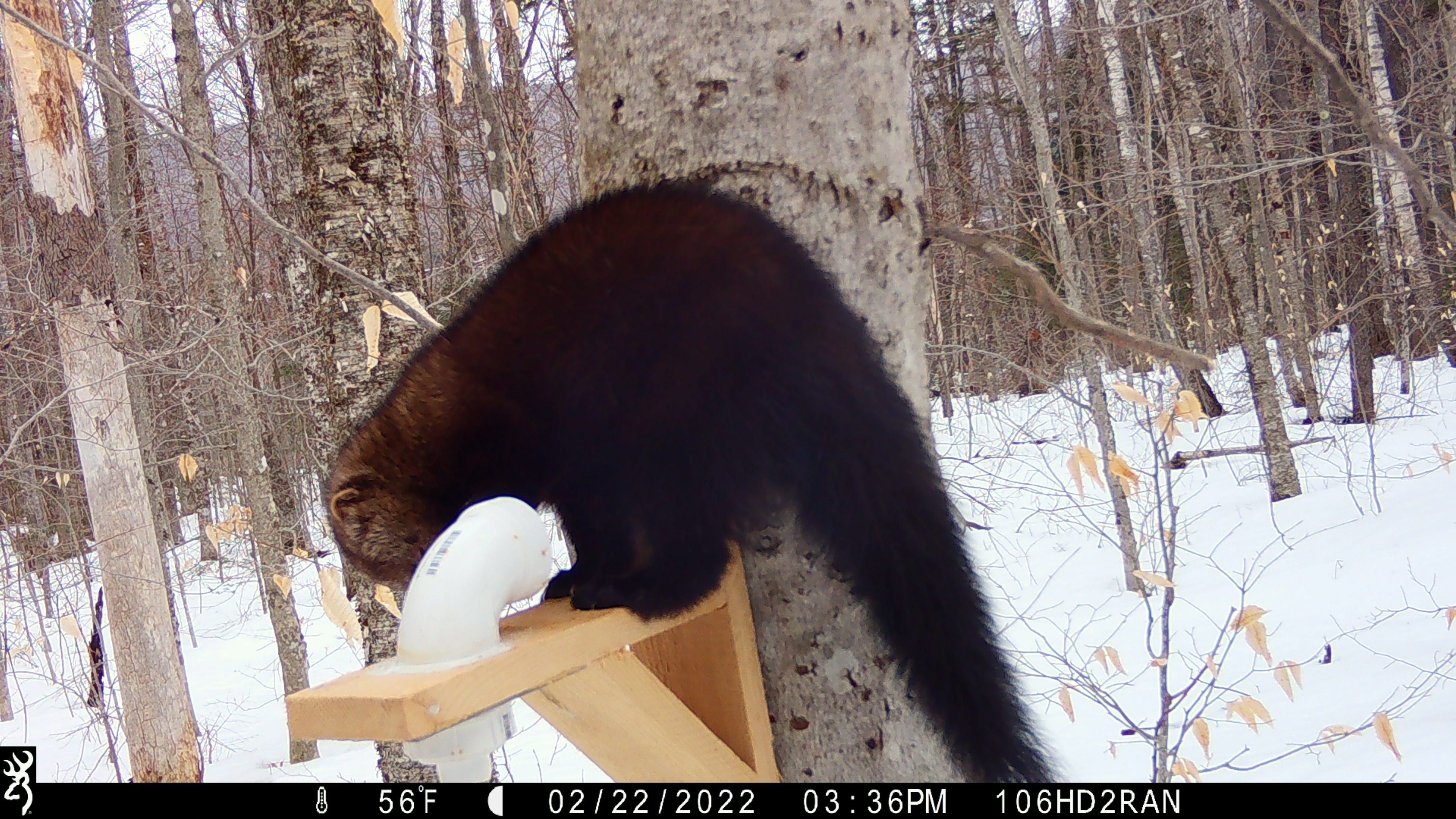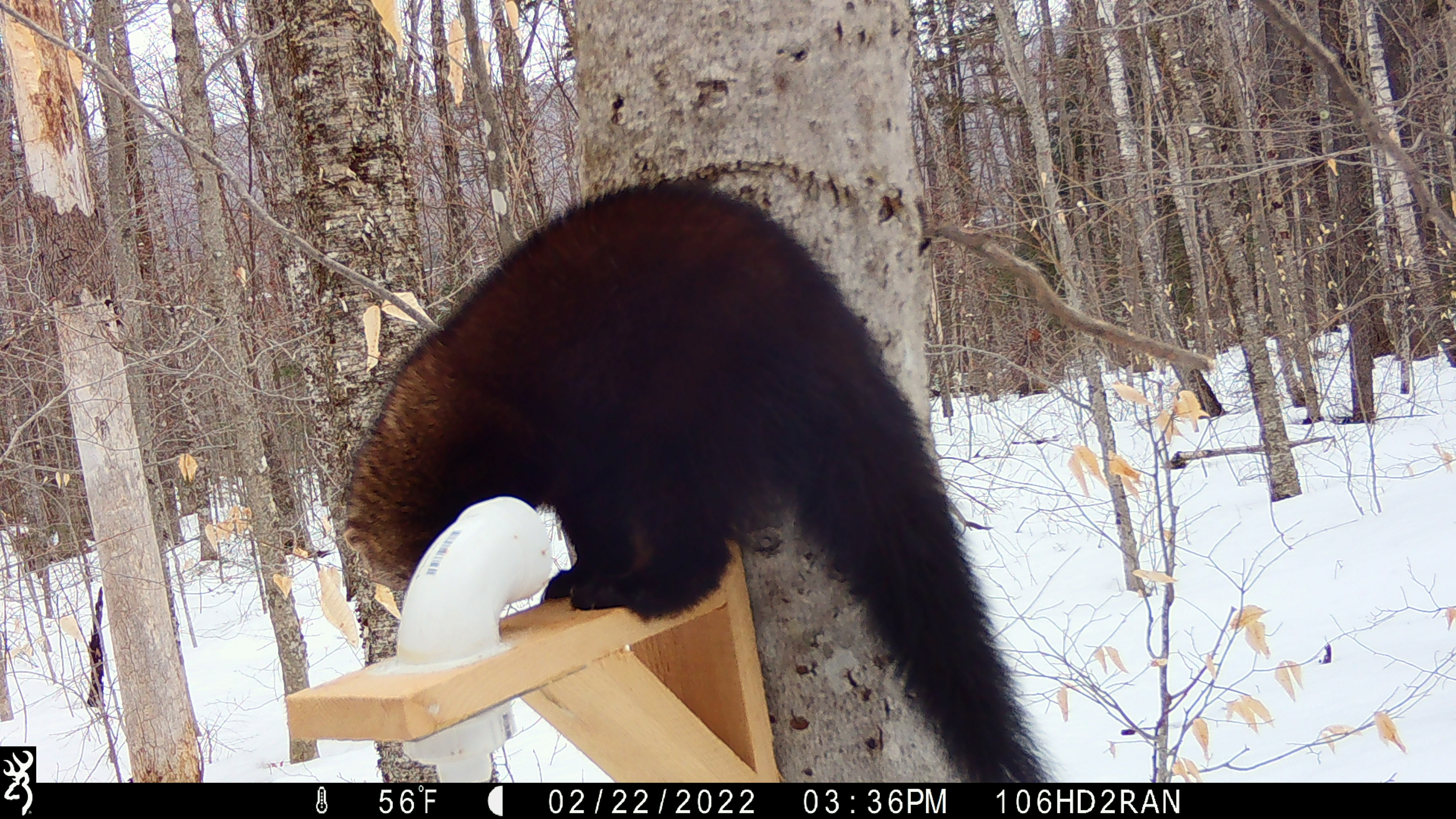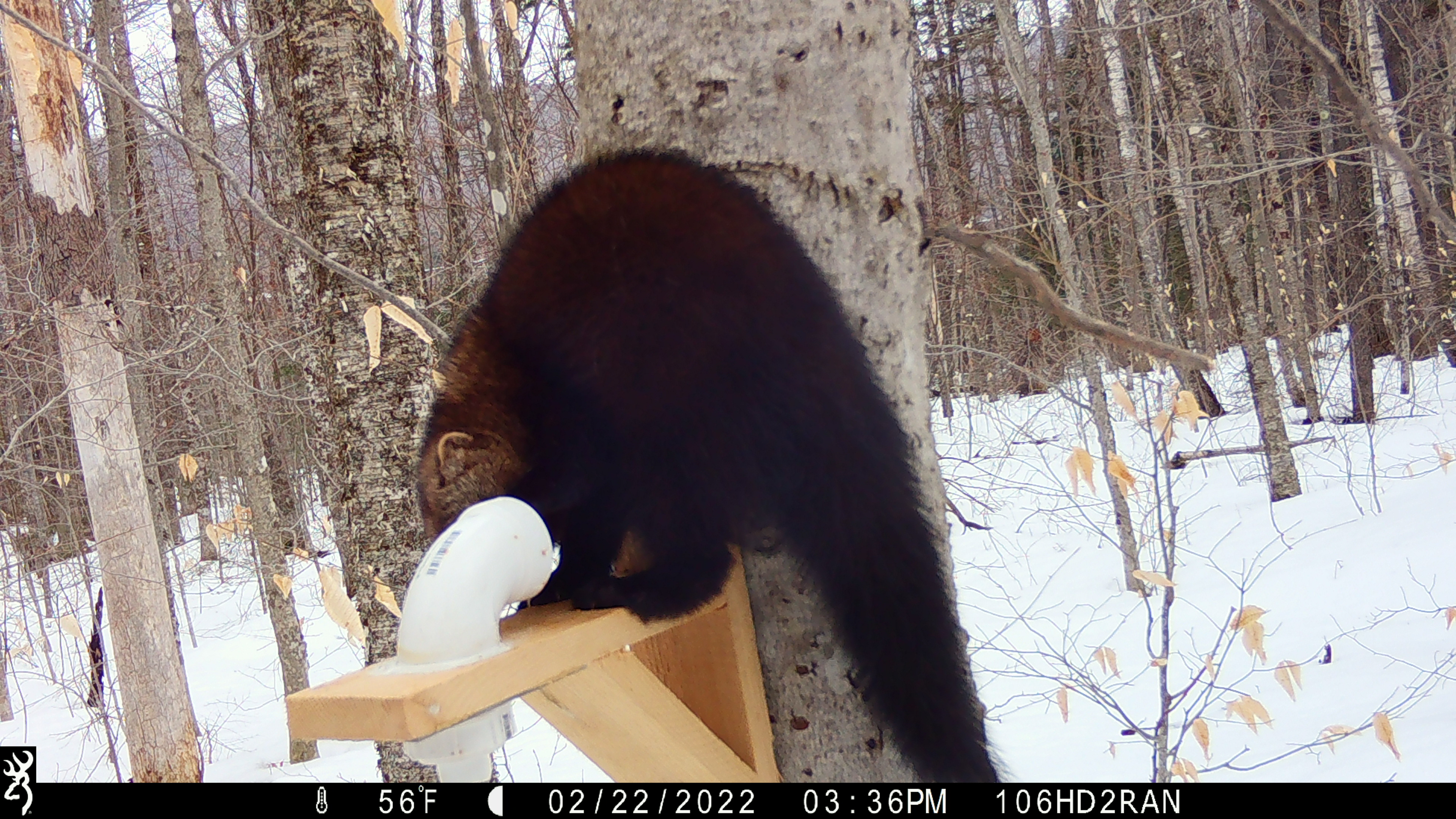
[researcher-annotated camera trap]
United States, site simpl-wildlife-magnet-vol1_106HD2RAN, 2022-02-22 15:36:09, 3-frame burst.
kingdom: Animalia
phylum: Chordata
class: Mammalia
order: Carnivora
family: Mustelidae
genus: Pekania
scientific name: Pekania pennanti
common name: fisher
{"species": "fisher (Pekania pennanti)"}